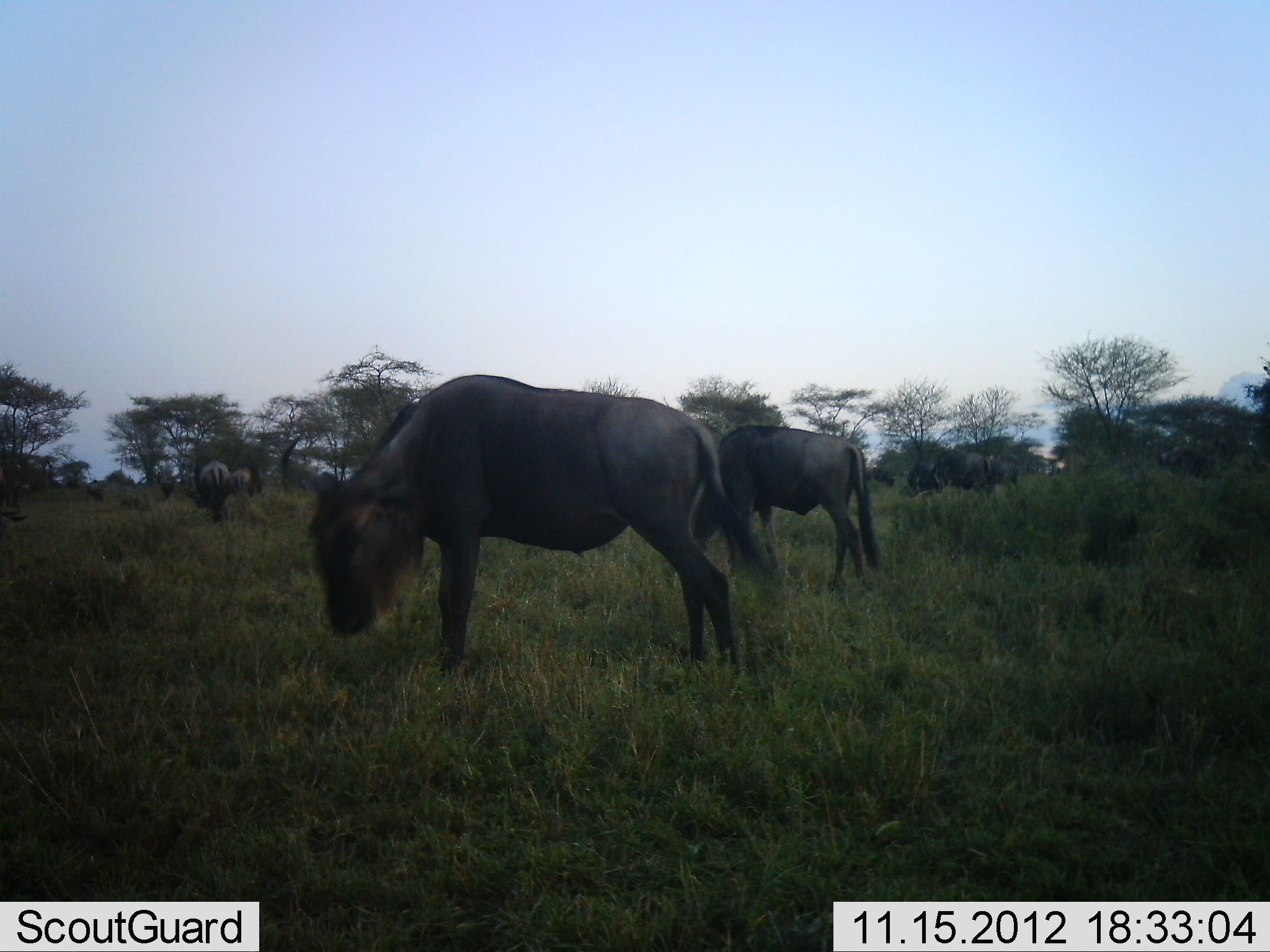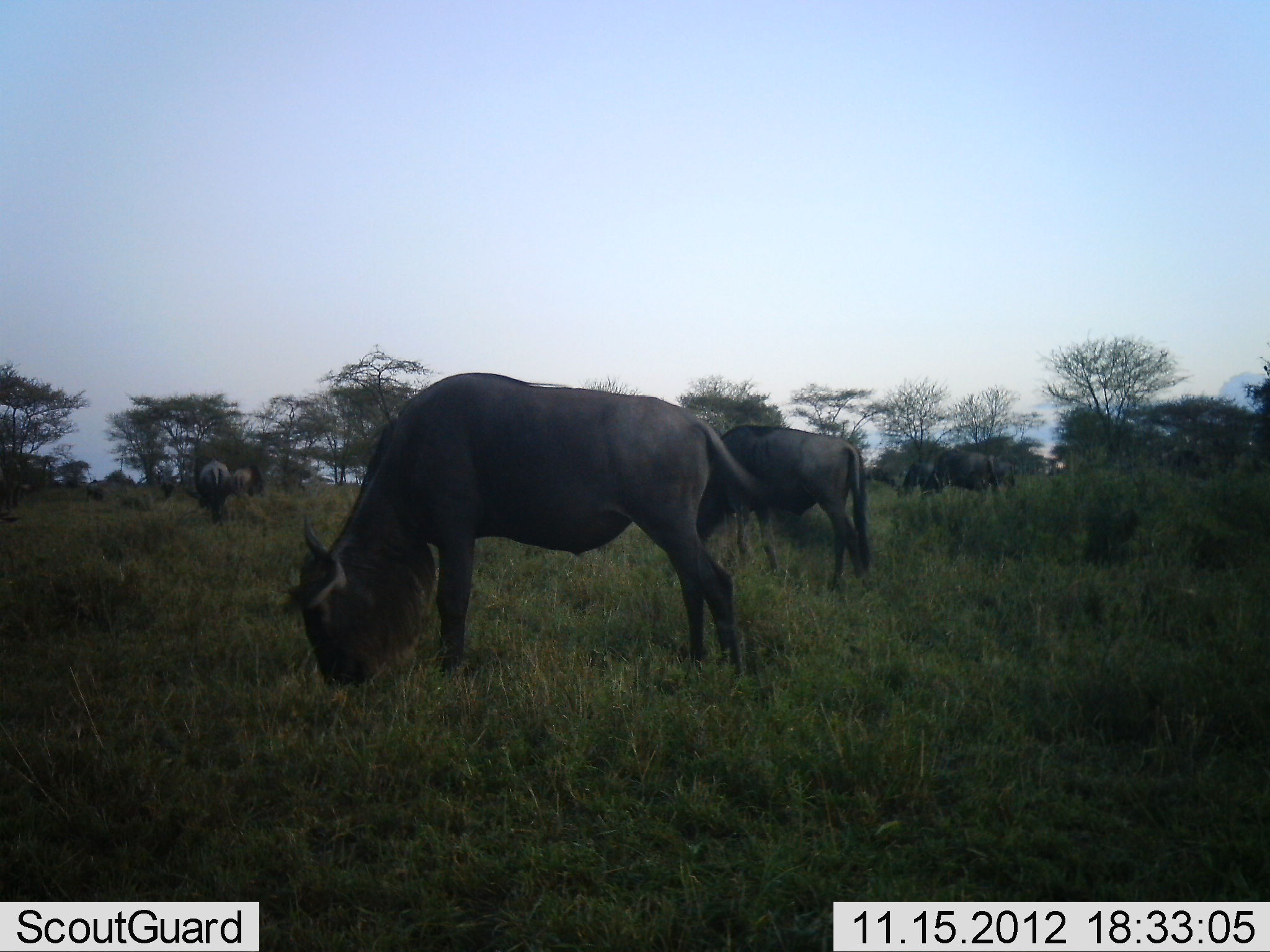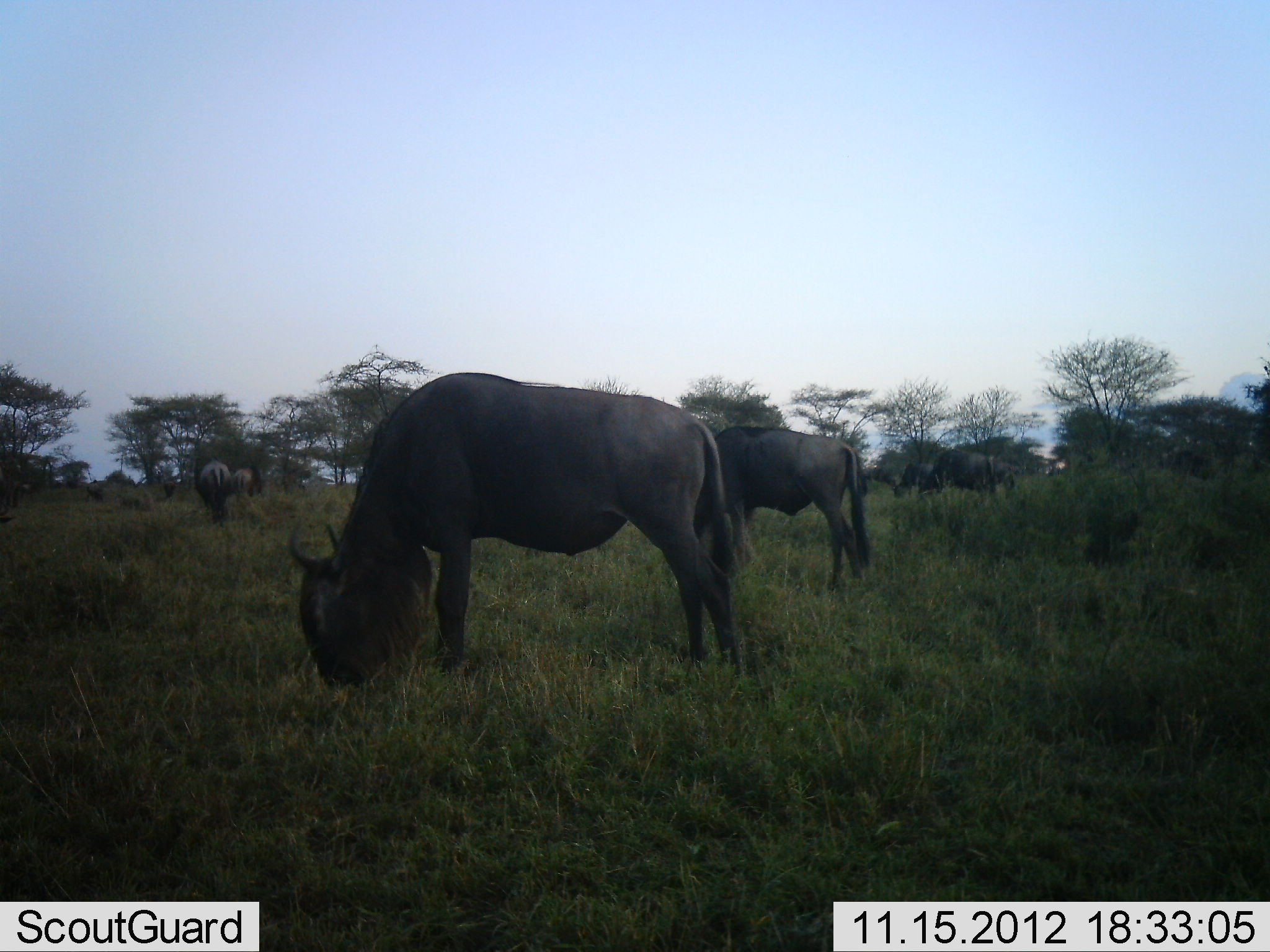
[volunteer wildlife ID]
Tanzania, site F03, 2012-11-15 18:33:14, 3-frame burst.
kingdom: Animalia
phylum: Chordata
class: Mammalia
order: Artiodactyla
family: Bovidae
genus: Connochaetes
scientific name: Connochaetes taurinus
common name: blue wildebeest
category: wildebeest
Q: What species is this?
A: Wildebeest (blue wildebeest) (Connochaetes taurinus).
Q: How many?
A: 8.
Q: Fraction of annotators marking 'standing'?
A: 10%.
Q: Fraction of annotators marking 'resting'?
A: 0%.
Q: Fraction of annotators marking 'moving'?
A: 0%.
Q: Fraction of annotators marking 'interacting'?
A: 0%.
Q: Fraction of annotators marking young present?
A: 0%.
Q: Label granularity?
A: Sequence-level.